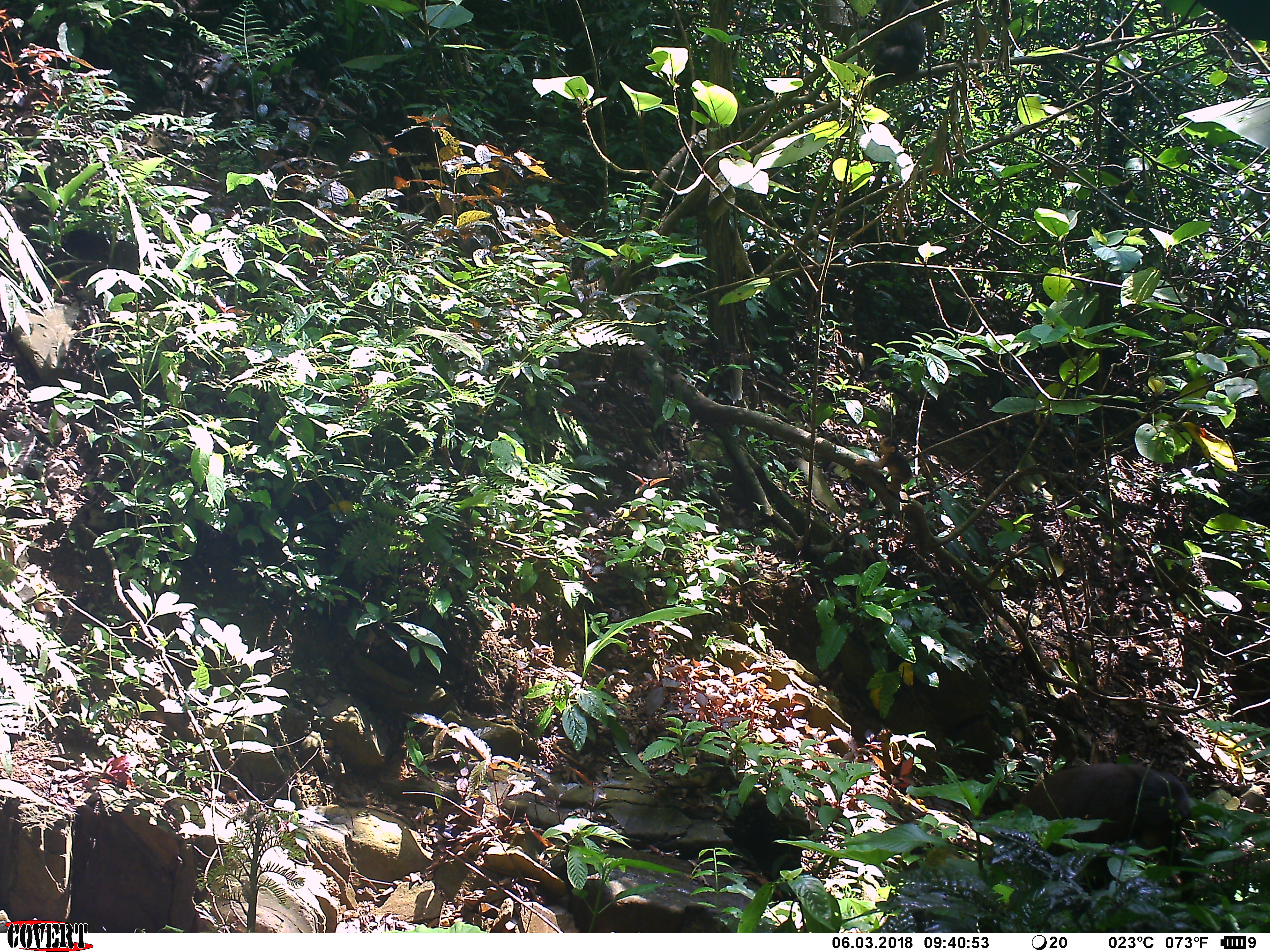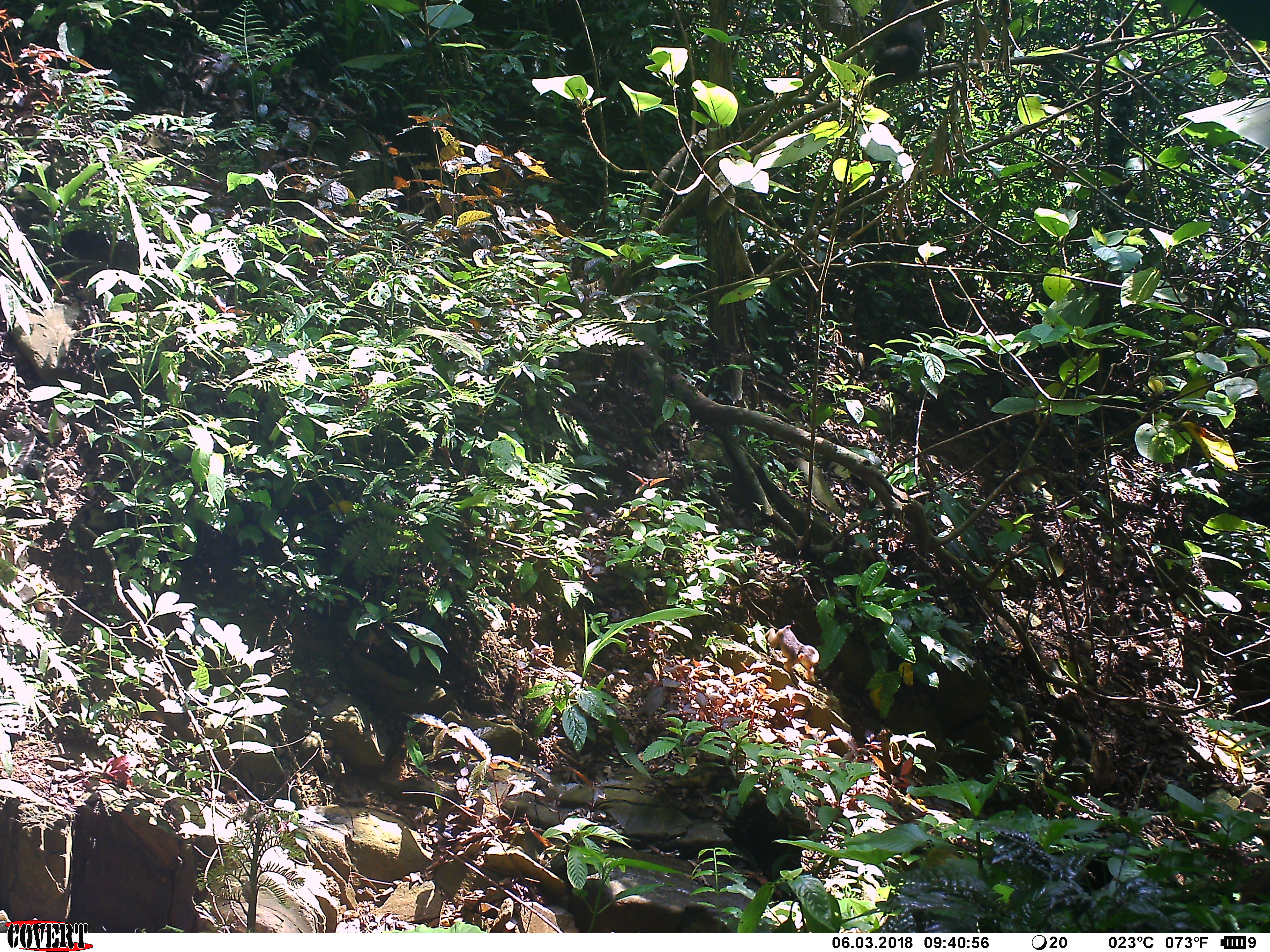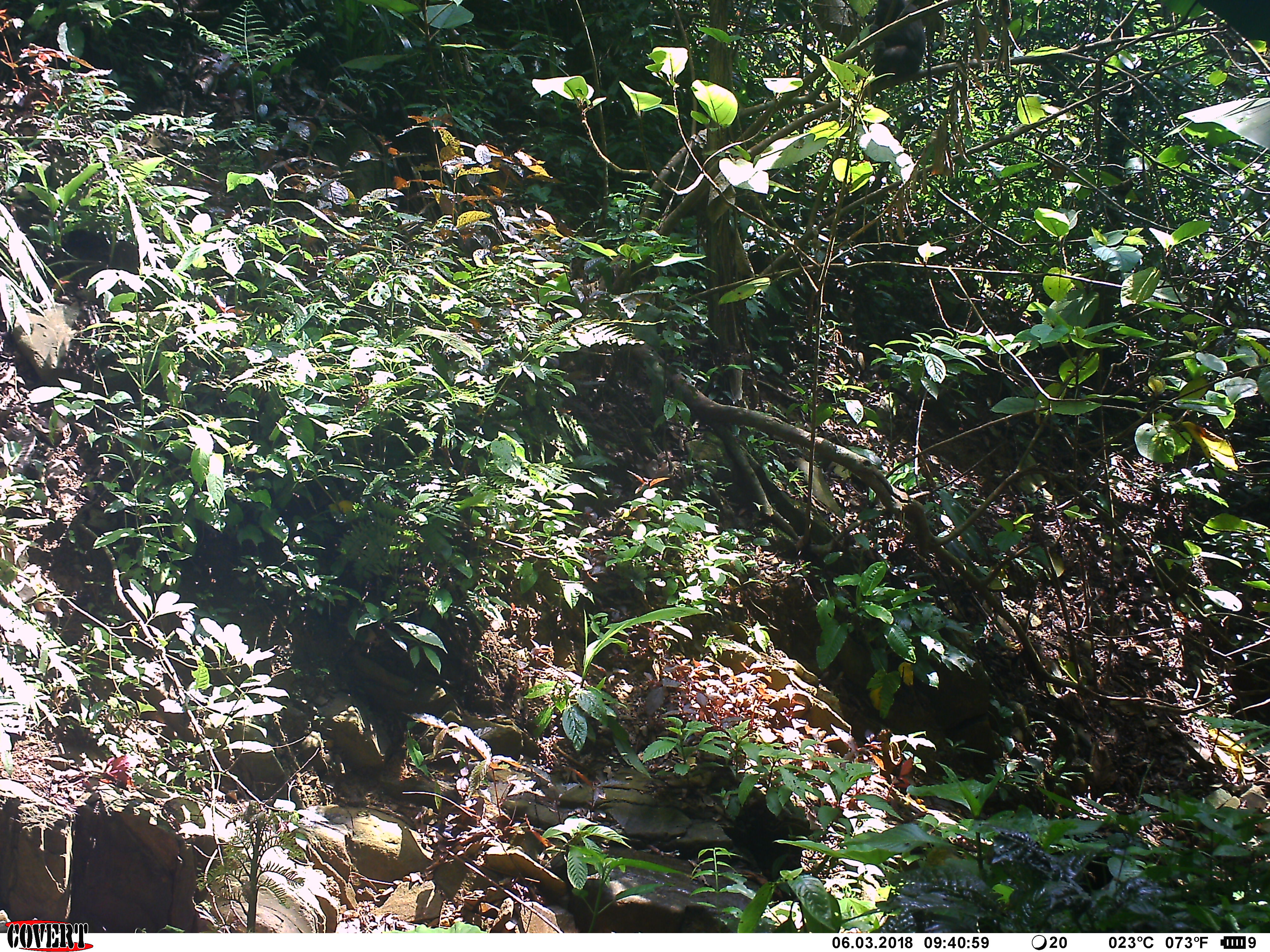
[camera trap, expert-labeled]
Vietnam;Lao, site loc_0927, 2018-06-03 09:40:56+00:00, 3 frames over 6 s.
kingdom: Animalia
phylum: Chordata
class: Mammalia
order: Primates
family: Cercopithecidae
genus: Macaca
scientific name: Macaca arctoides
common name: stump-tailed macaque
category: stump tailed macaque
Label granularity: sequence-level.